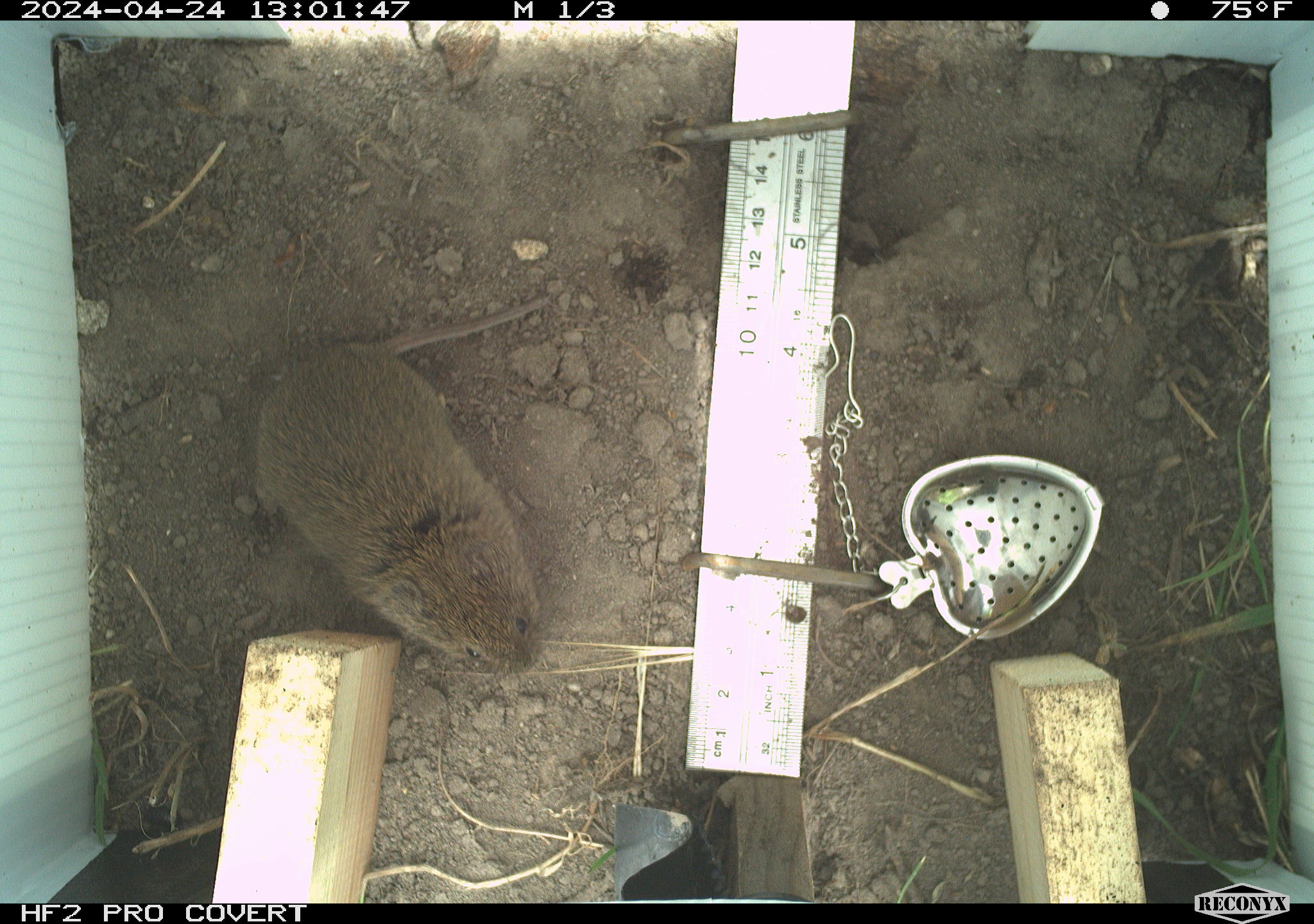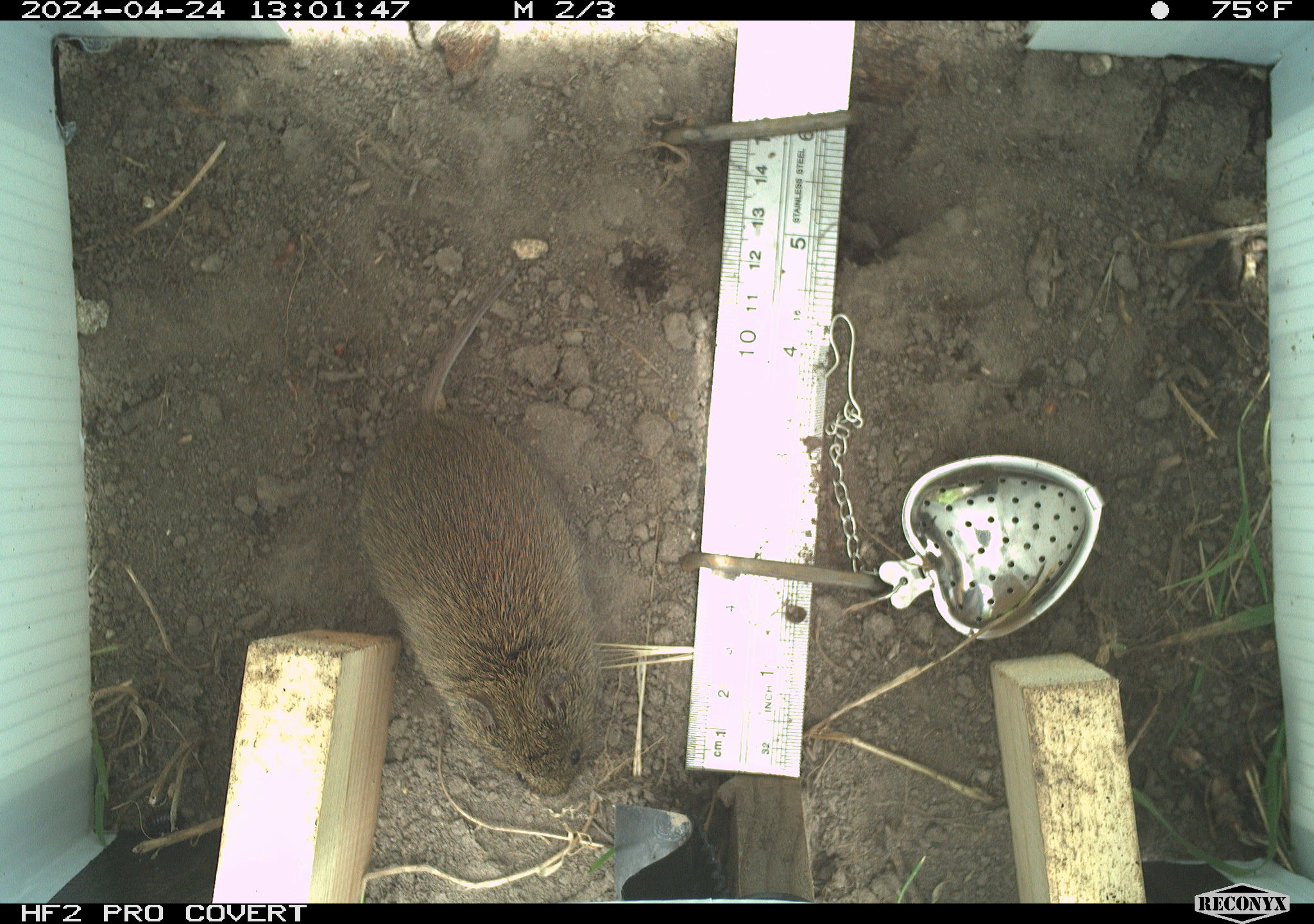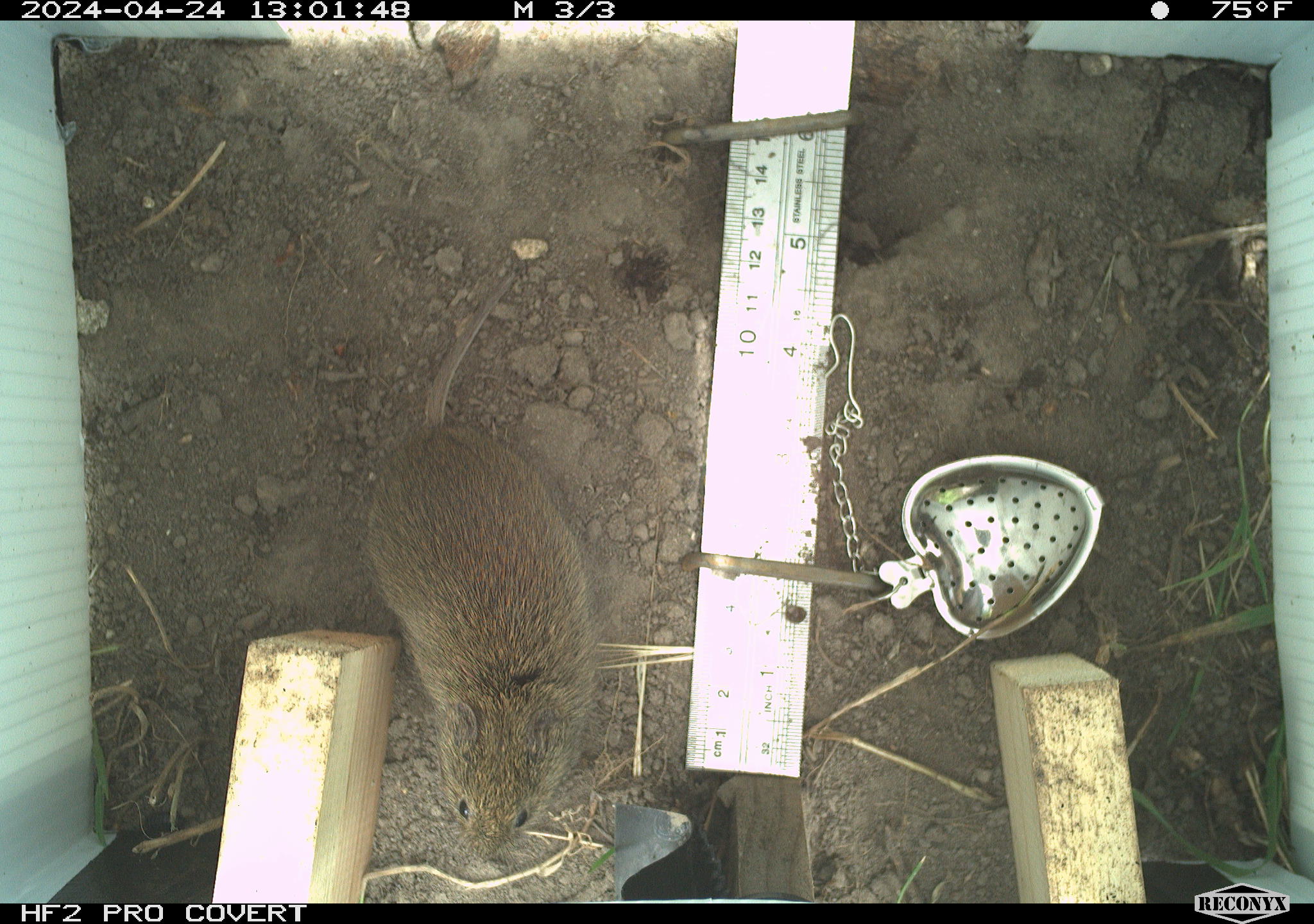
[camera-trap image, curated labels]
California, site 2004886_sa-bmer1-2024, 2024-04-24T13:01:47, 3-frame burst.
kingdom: Animalia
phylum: Chordata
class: Mammalia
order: Rodentia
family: Cricetidae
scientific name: Arvicolinae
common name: voles, lemmings, and muskrats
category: arvicolinae subfamily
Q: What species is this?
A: Arvicolinae subfamily (voles, lemmings, and muskrats) (Arvicolinae).